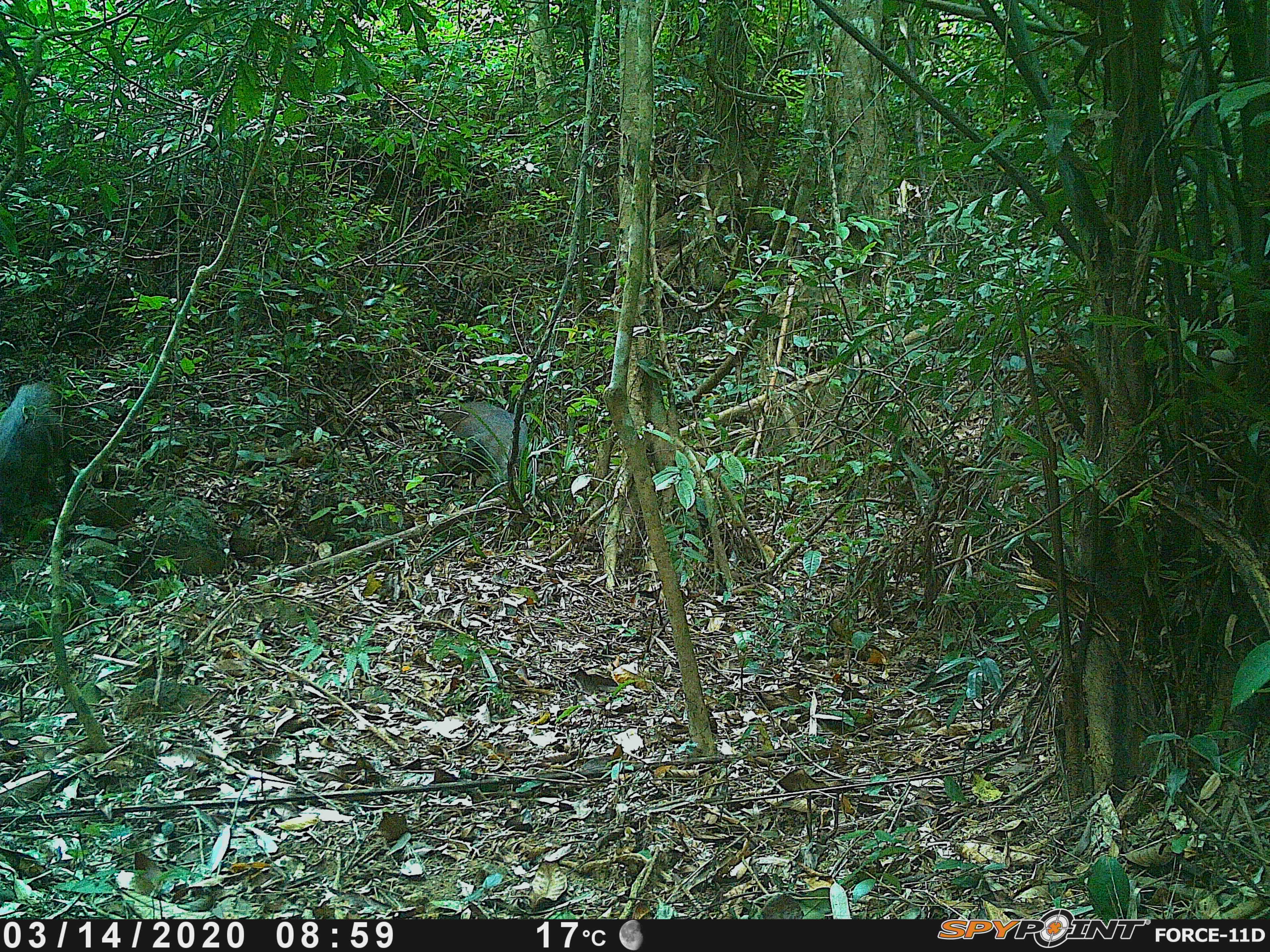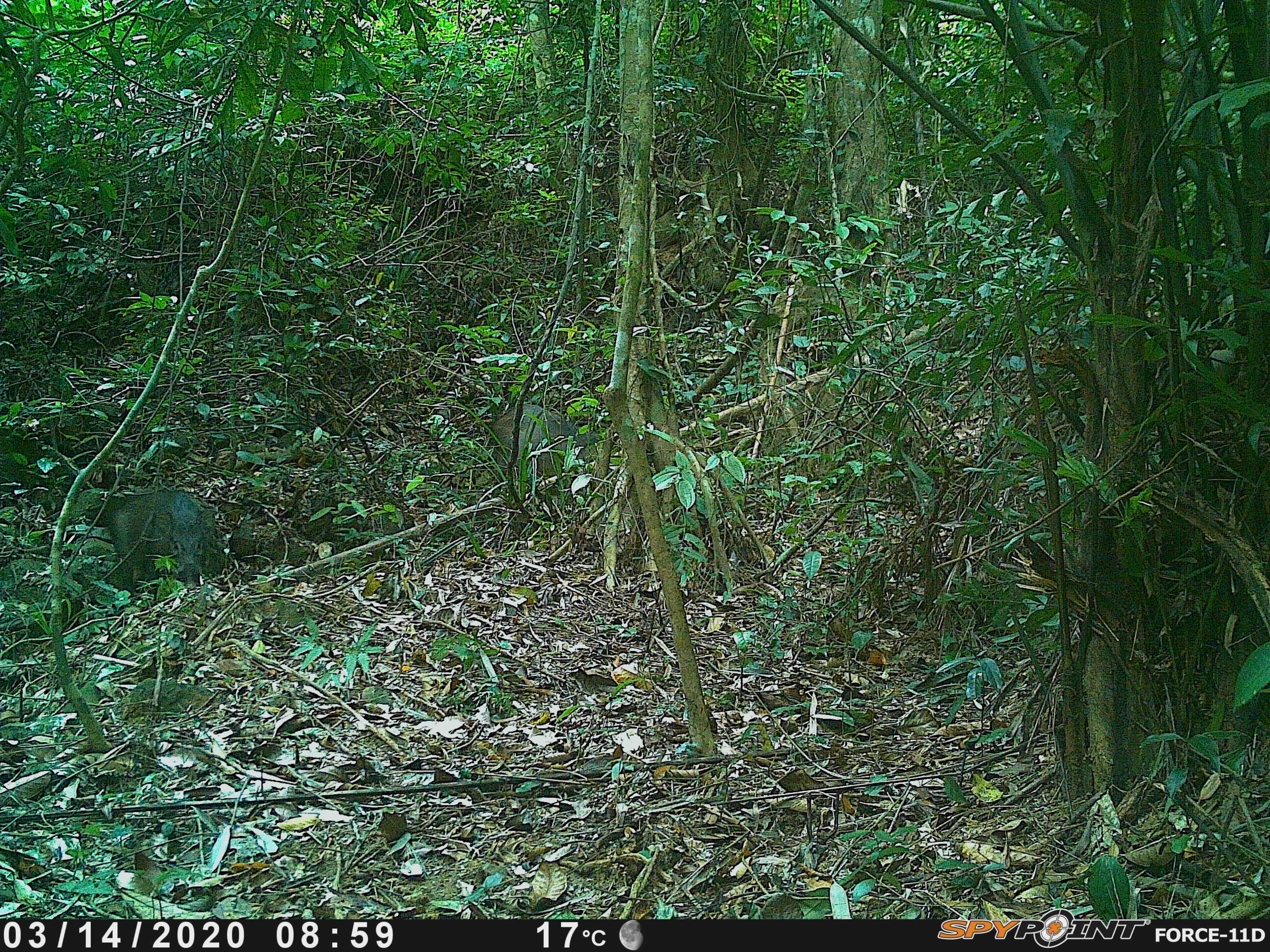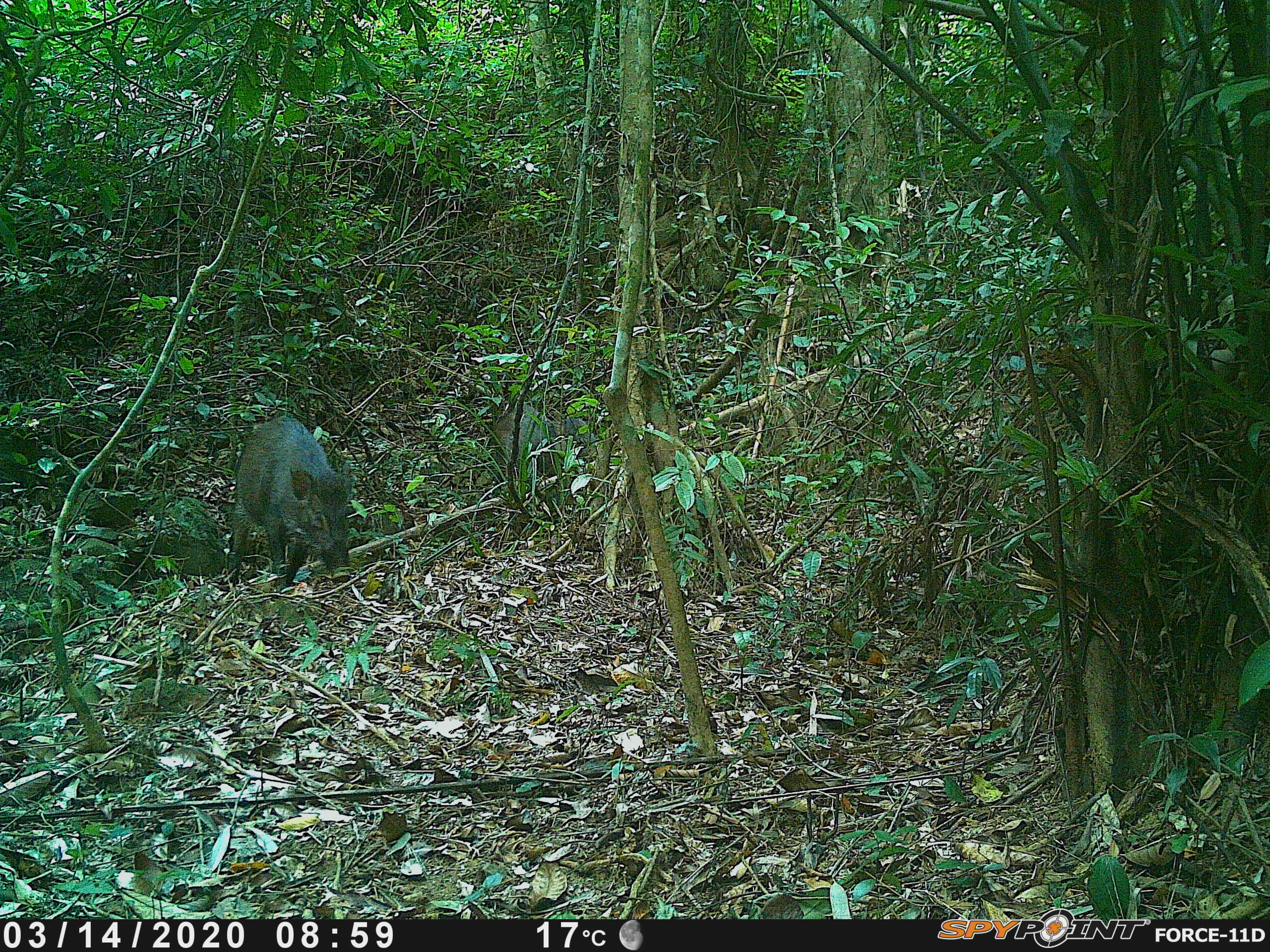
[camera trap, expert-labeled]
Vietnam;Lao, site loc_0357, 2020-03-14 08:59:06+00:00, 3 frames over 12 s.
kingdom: Animalia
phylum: Chordata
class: Mammalia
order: Artiodactyla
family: Suidae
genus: Sus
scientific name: Sus scrofa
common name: eurasian wild pig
Eurasian wild pig (Sus scrofa). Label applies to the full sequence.